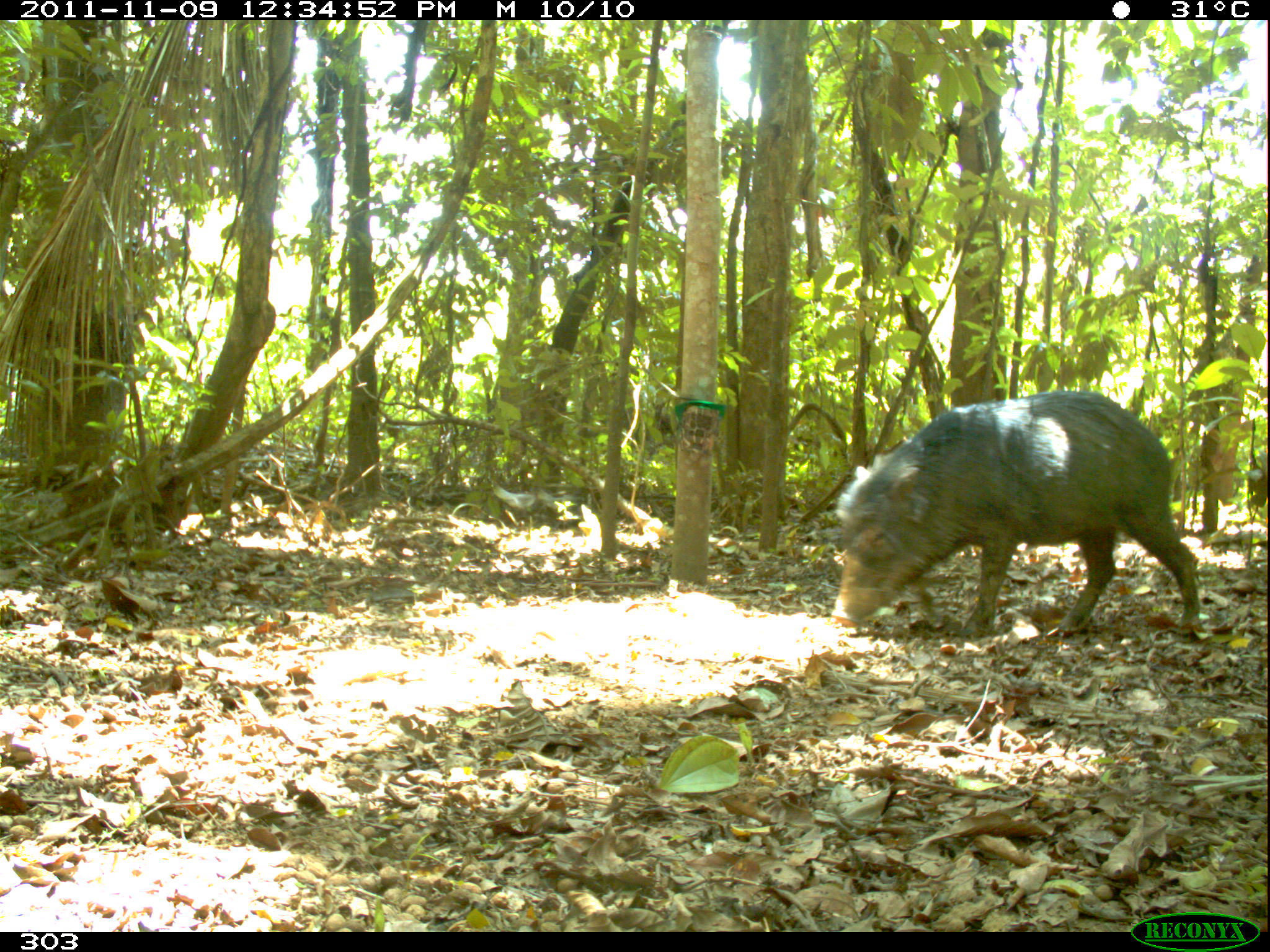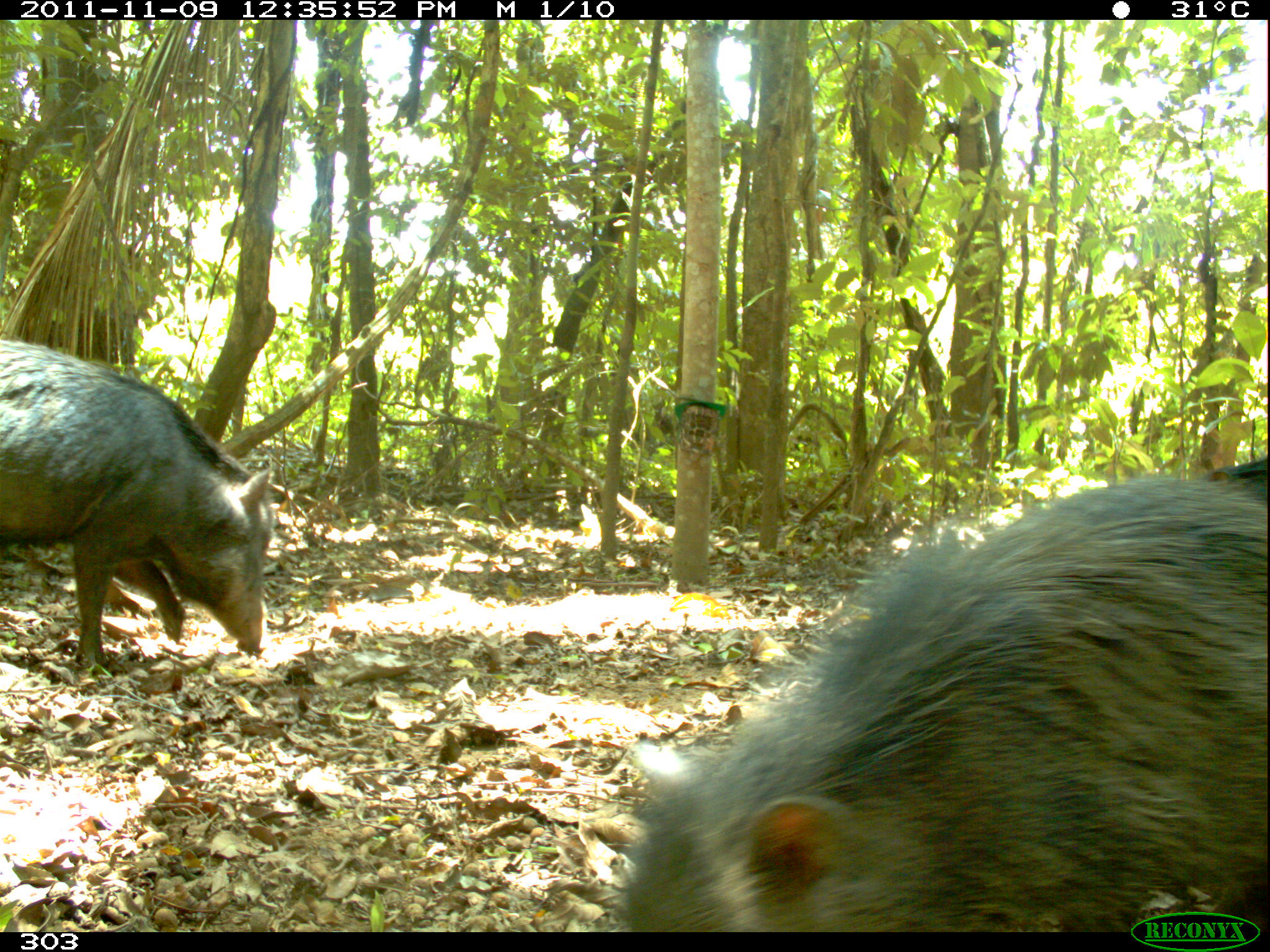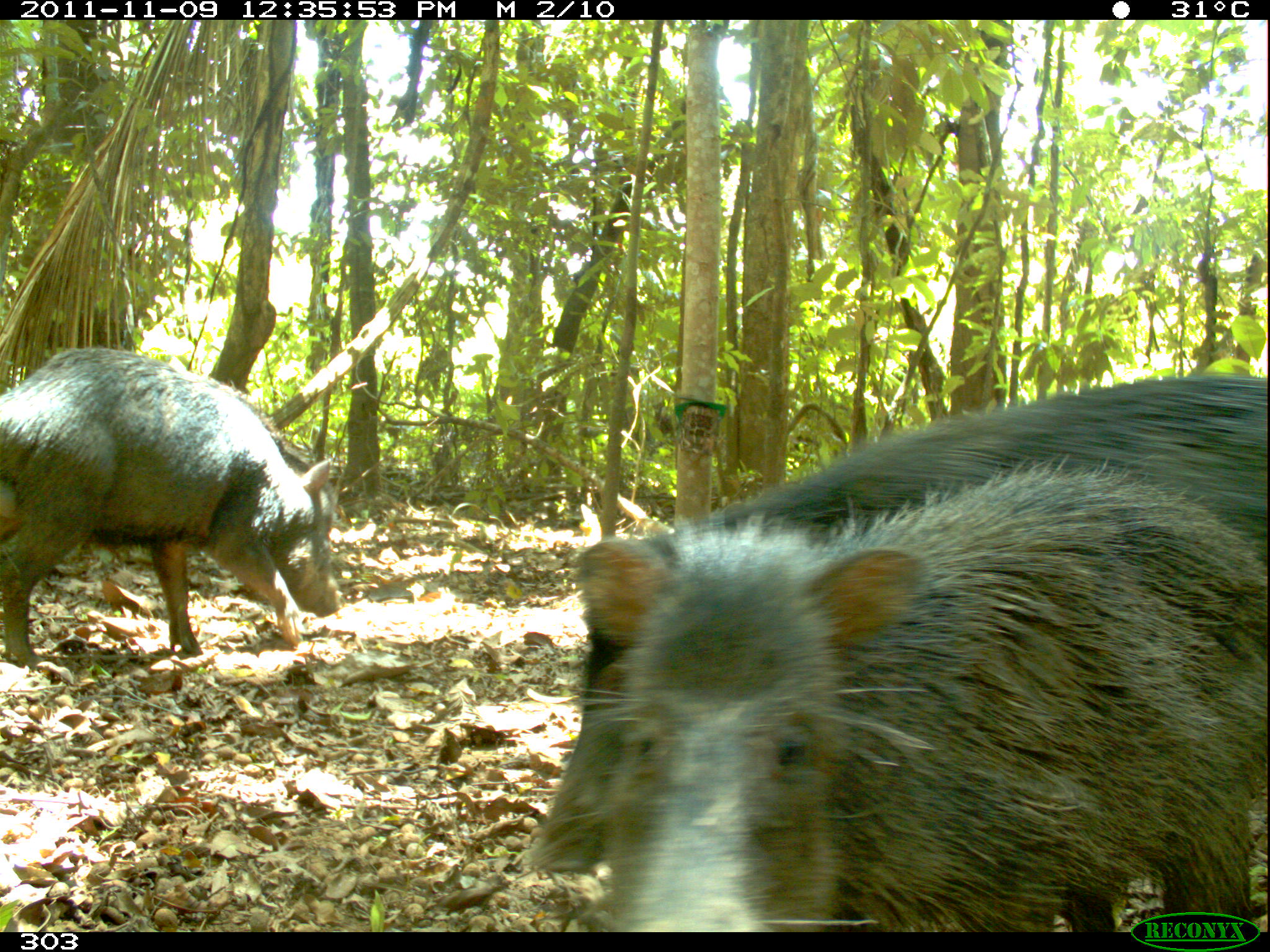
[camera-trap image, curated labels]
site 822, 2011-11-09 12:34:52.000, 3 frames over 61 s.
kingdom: Animalia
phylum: Chordata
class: Mammalia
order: Artiodactyla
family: Tayassuidae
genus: Tayassu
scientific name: Tayassu pecari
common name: white-lipped peccary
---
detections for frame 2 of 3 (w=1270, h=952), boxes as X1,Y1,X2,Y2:
tayassu pecari: 618,455,1265,929; 0,336,275,667